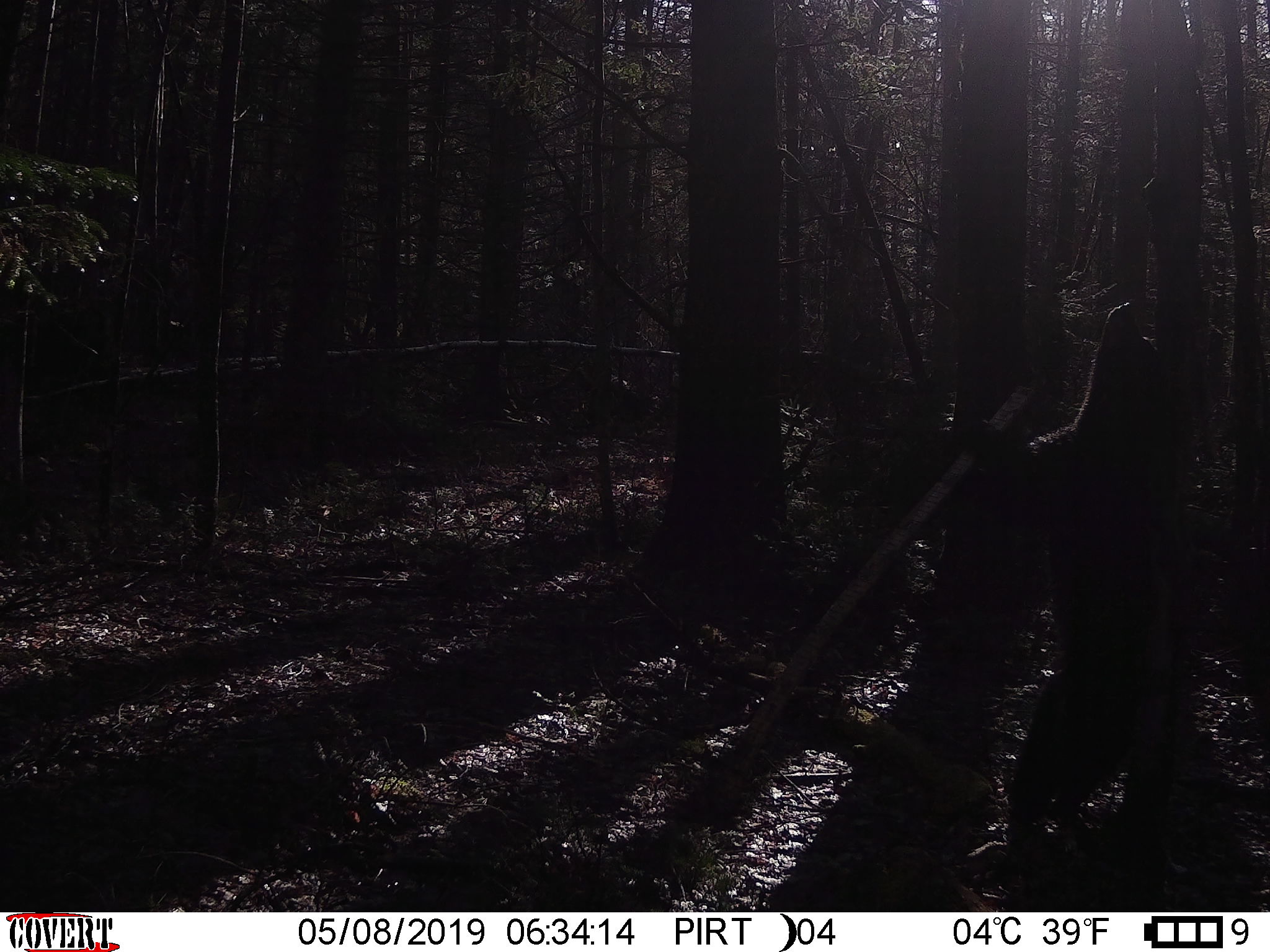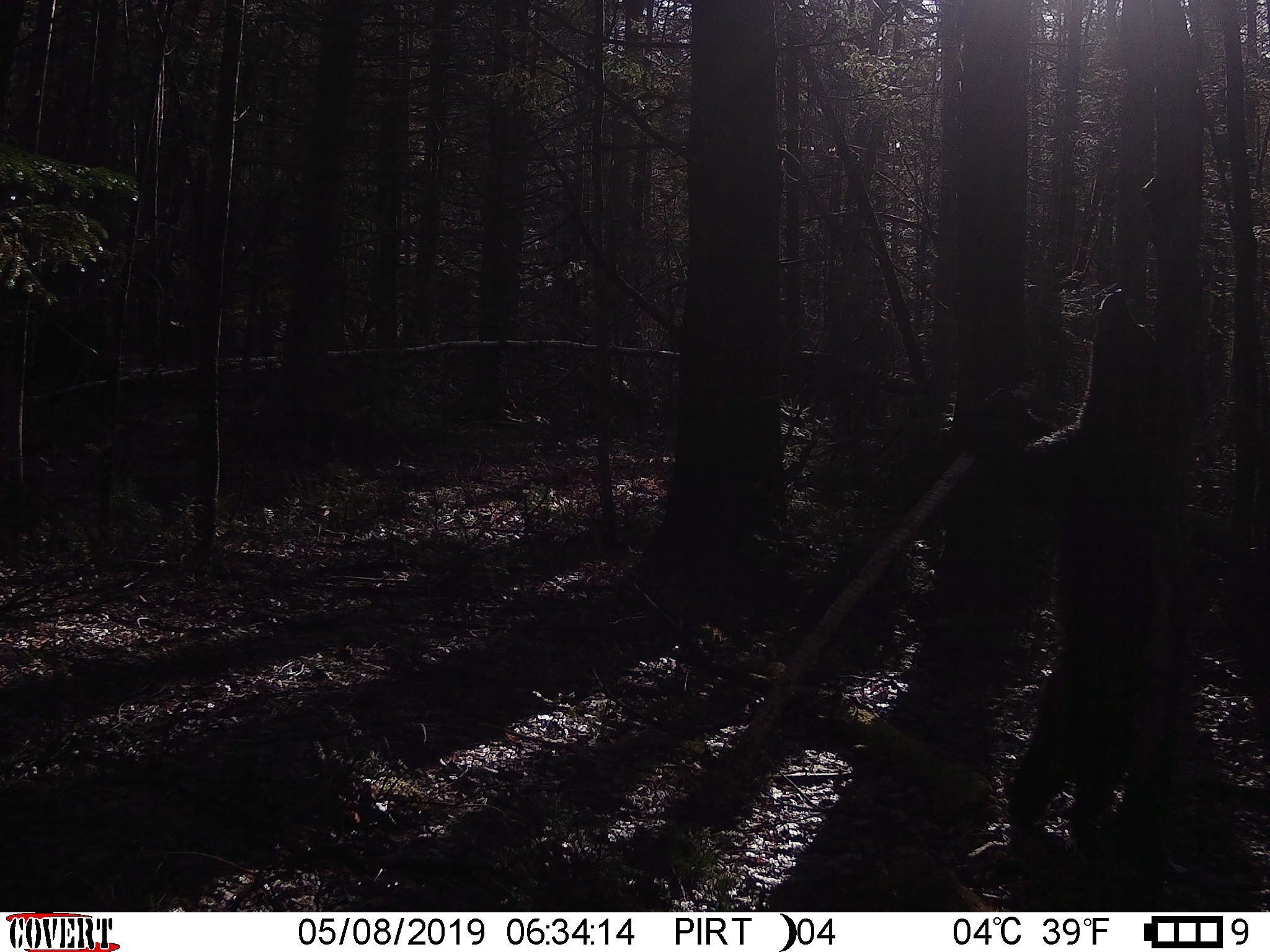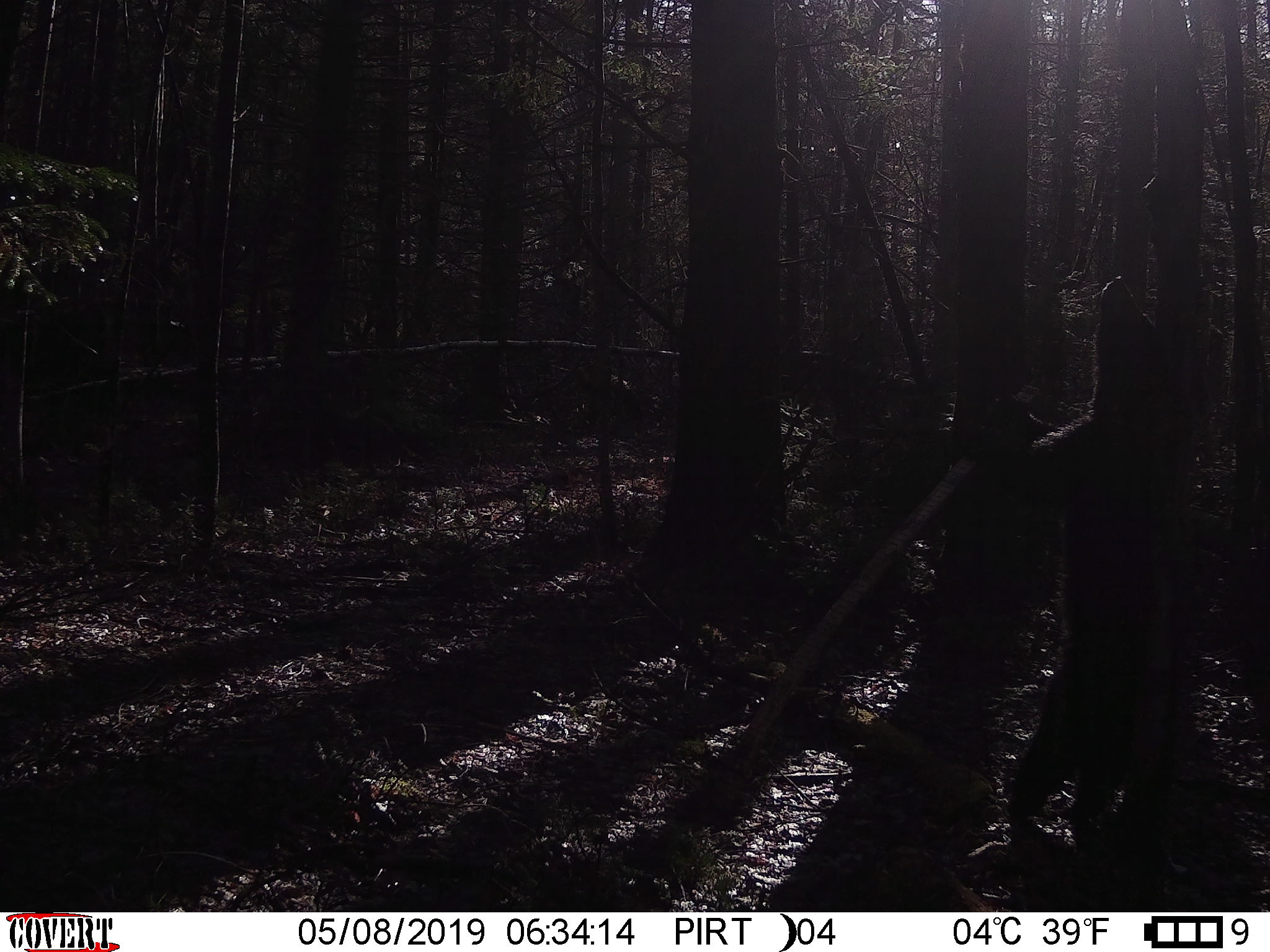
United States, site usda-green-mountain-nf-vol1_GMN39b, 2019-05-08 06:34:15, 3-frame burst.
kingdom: Animalia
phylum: Chordata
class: Mammalia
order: Carnivora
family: Ursidae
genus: Ursus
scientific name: Ursus americanus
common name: black bear